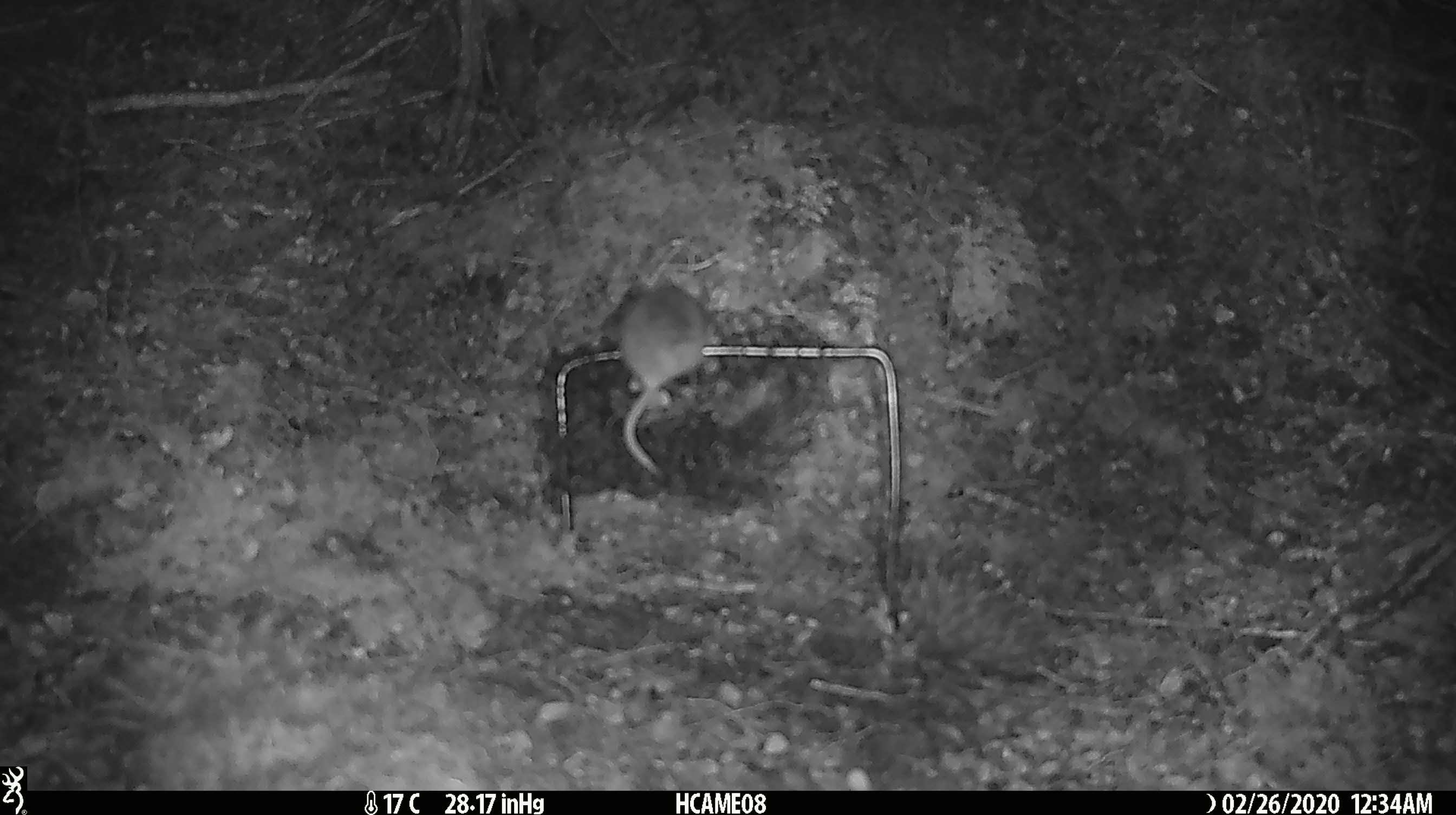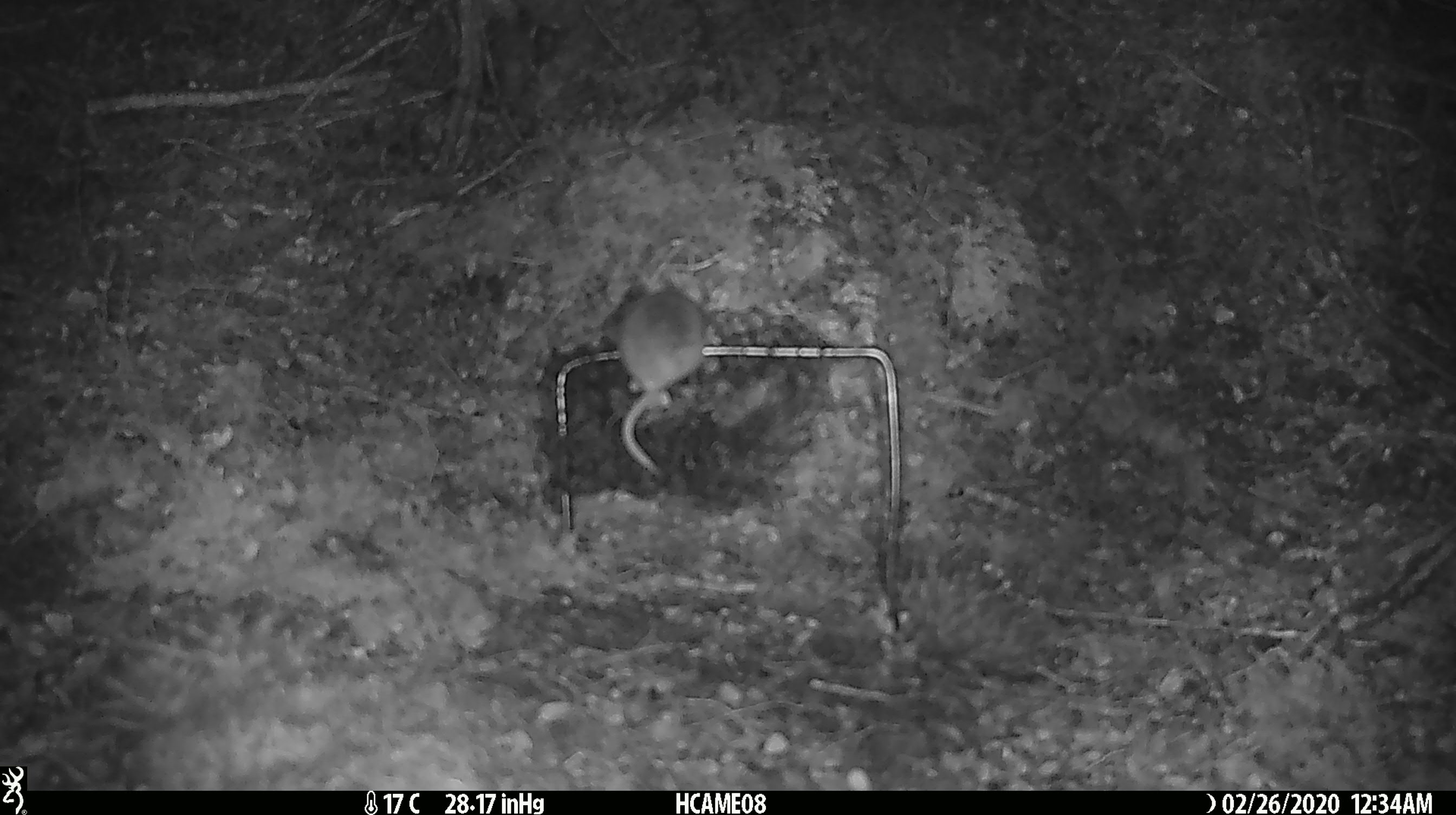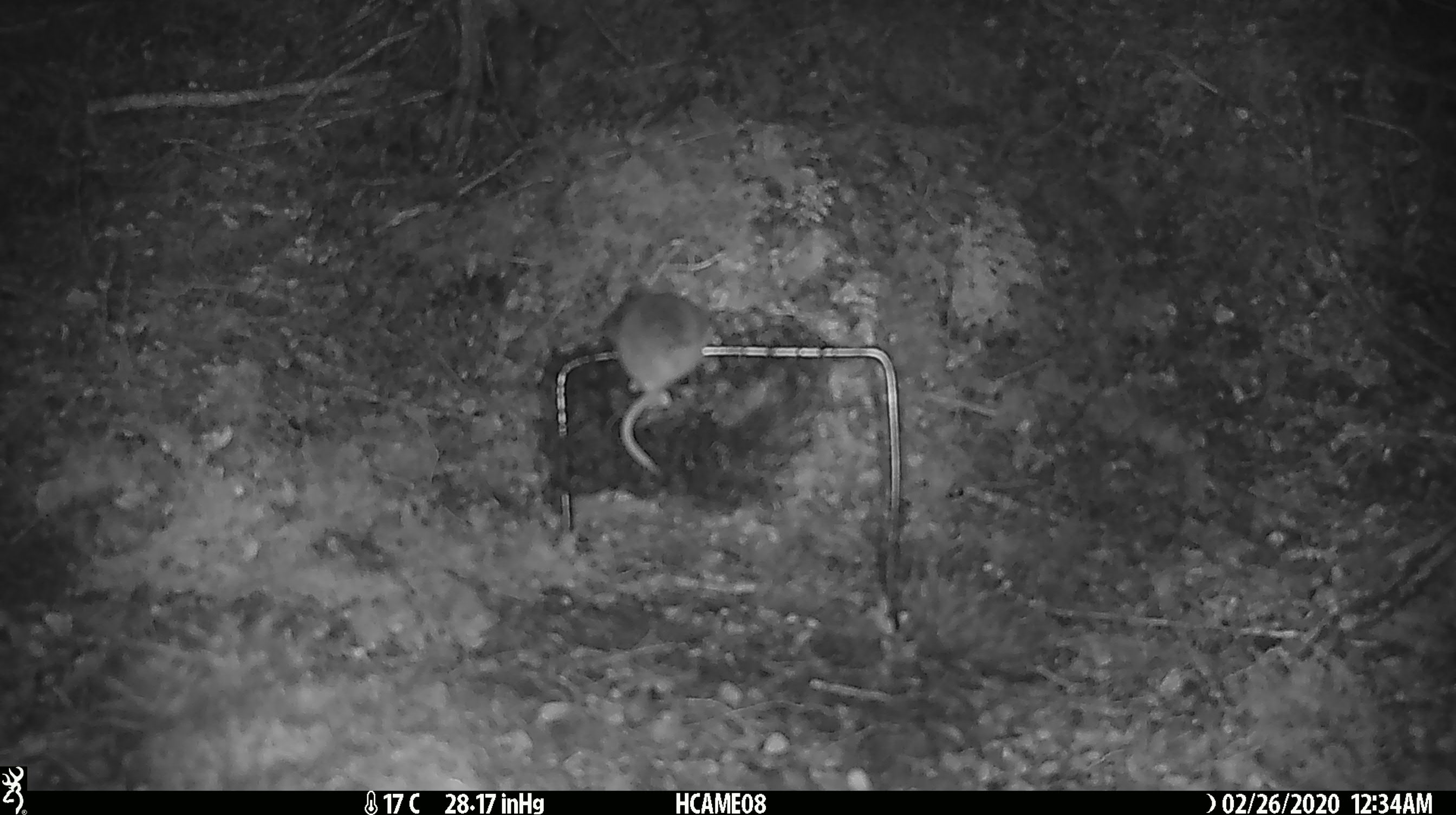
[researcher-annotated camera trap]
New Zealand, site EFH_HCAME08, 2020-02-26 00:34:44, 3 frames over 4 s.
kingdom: Animalia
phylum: Chordata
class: Mammalia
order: Rodentia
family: Muridae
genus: Mus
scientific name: Mus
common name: mouse